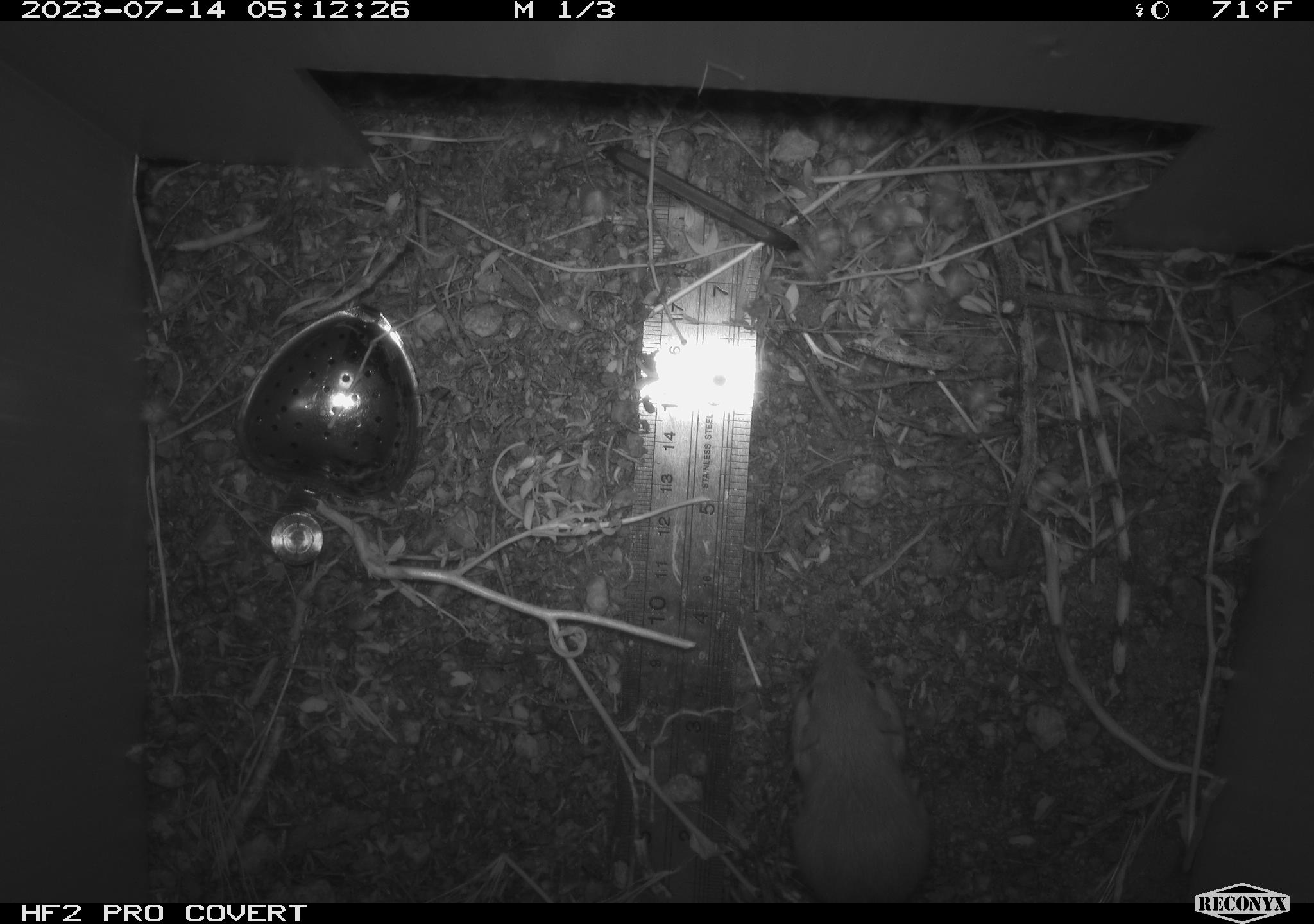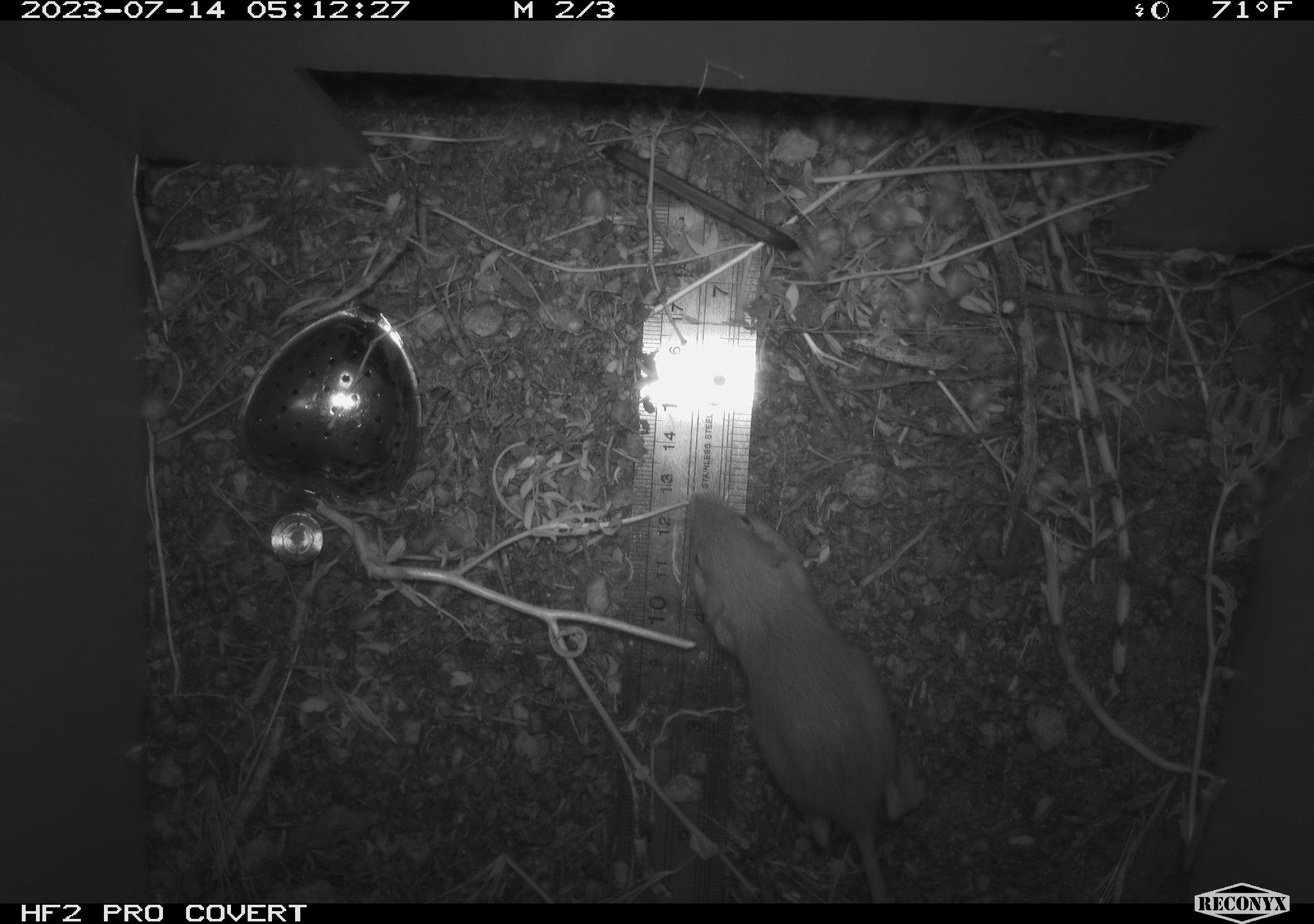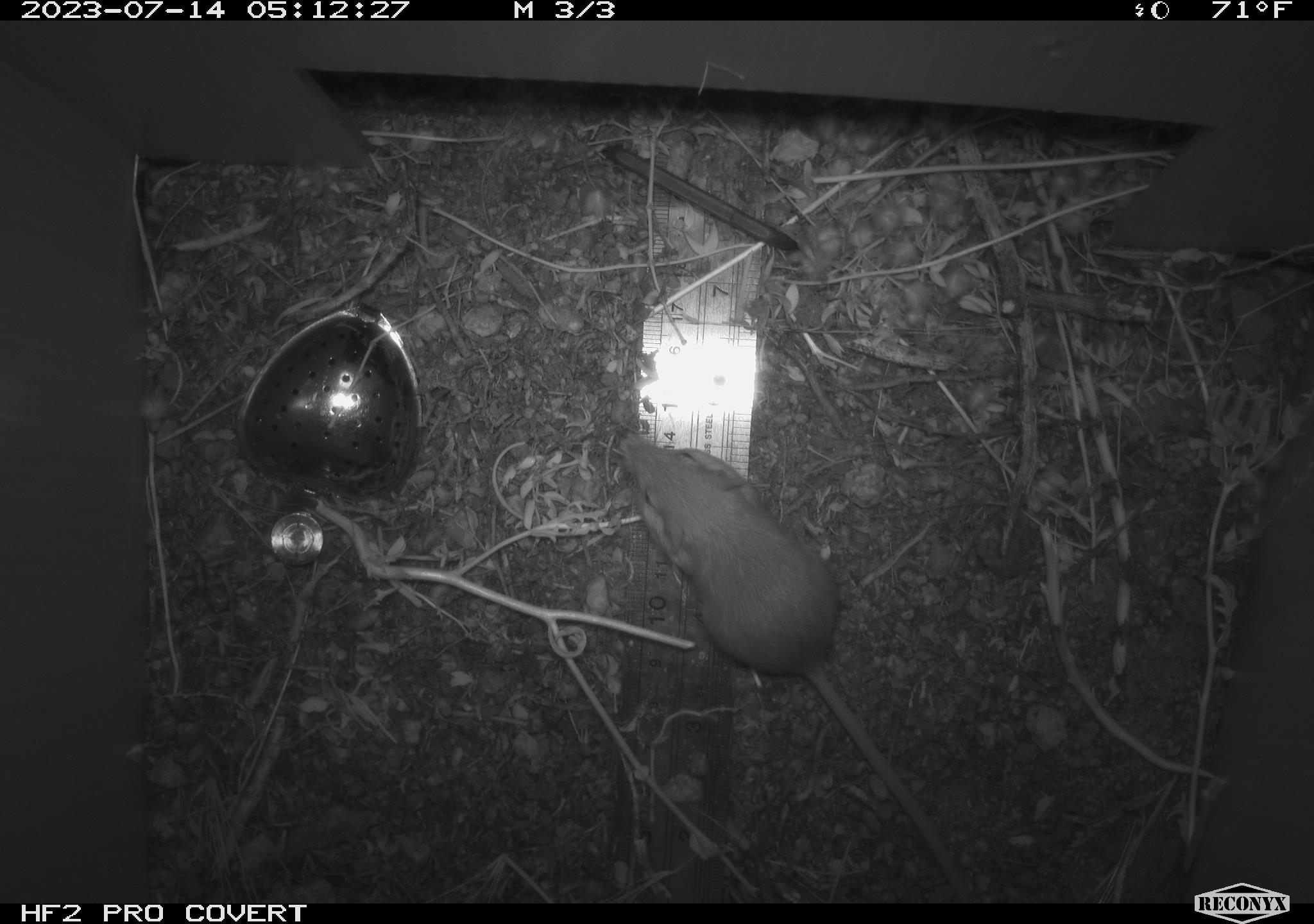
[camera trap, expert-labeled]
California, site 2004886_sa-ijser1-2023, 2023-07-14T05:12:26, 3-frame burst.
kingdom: Animalia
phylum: Chordata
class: Mammalia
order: Rodentia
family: Heteromyidae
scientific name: Heteromyidae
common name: kangaroo rats and pocket mice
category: heteromyidae family